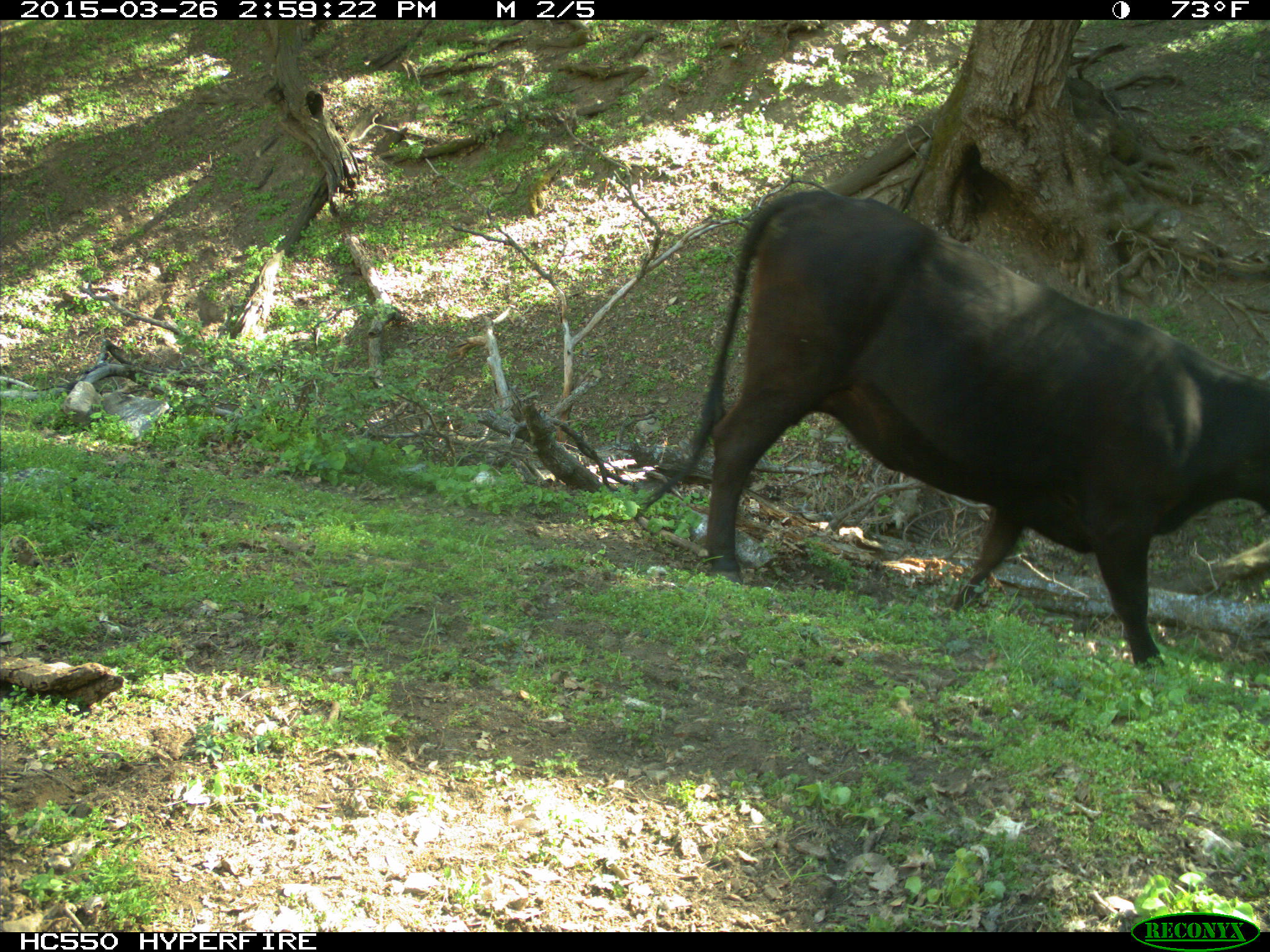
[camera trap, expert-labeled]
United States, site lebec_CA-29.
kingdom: Animalia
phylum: Chordata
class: Mammalia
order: Artiodactyla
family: Bovidae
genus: Bos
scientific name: Bos taurus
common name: domestic cow